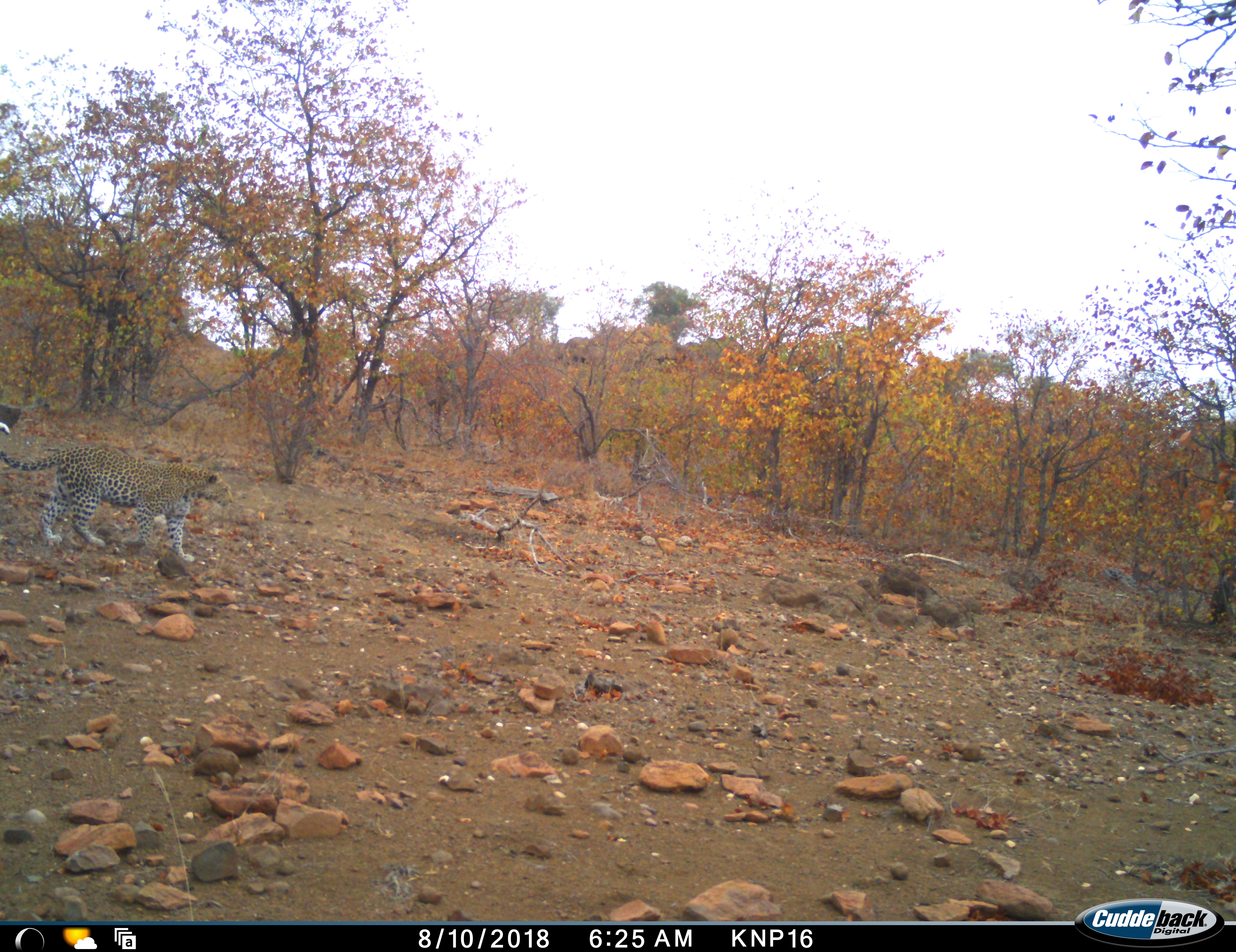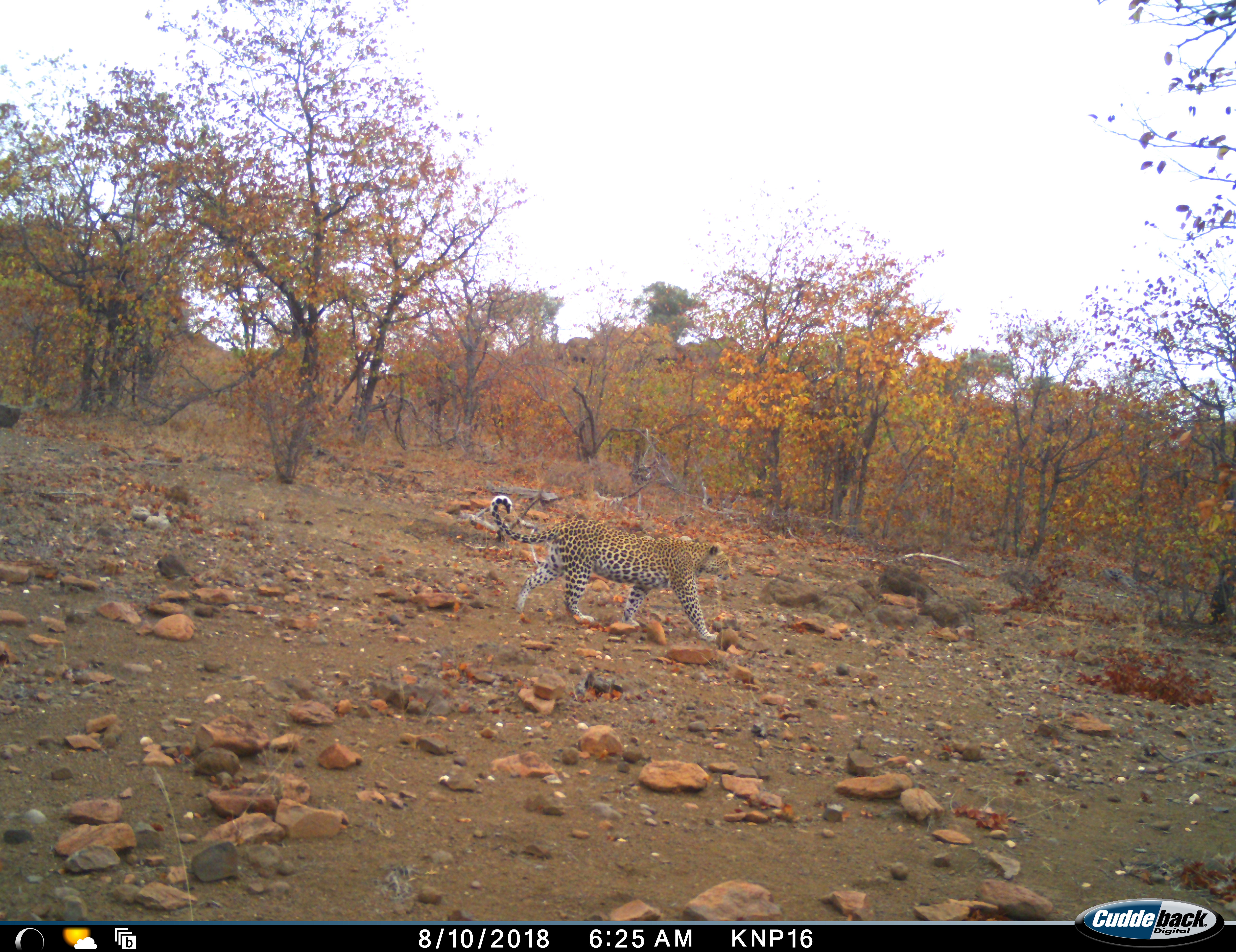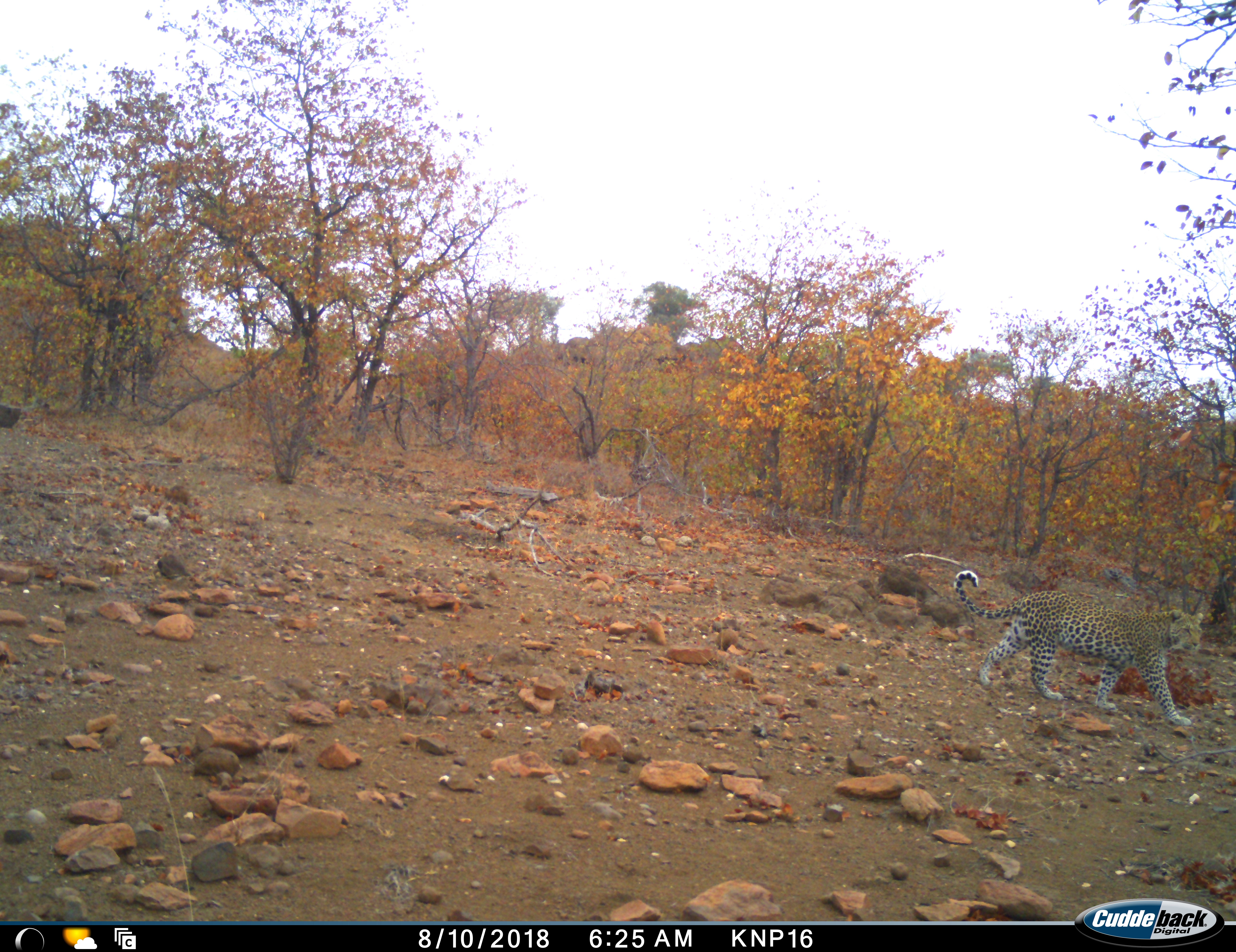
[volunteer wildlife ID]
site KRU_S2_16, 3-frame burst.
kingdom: Animalia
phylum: Chordata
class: Mammalia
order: Carnivora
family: Felidae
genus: Panthera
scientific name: Panthera pardus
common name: leopard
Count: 1.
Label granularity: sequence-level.